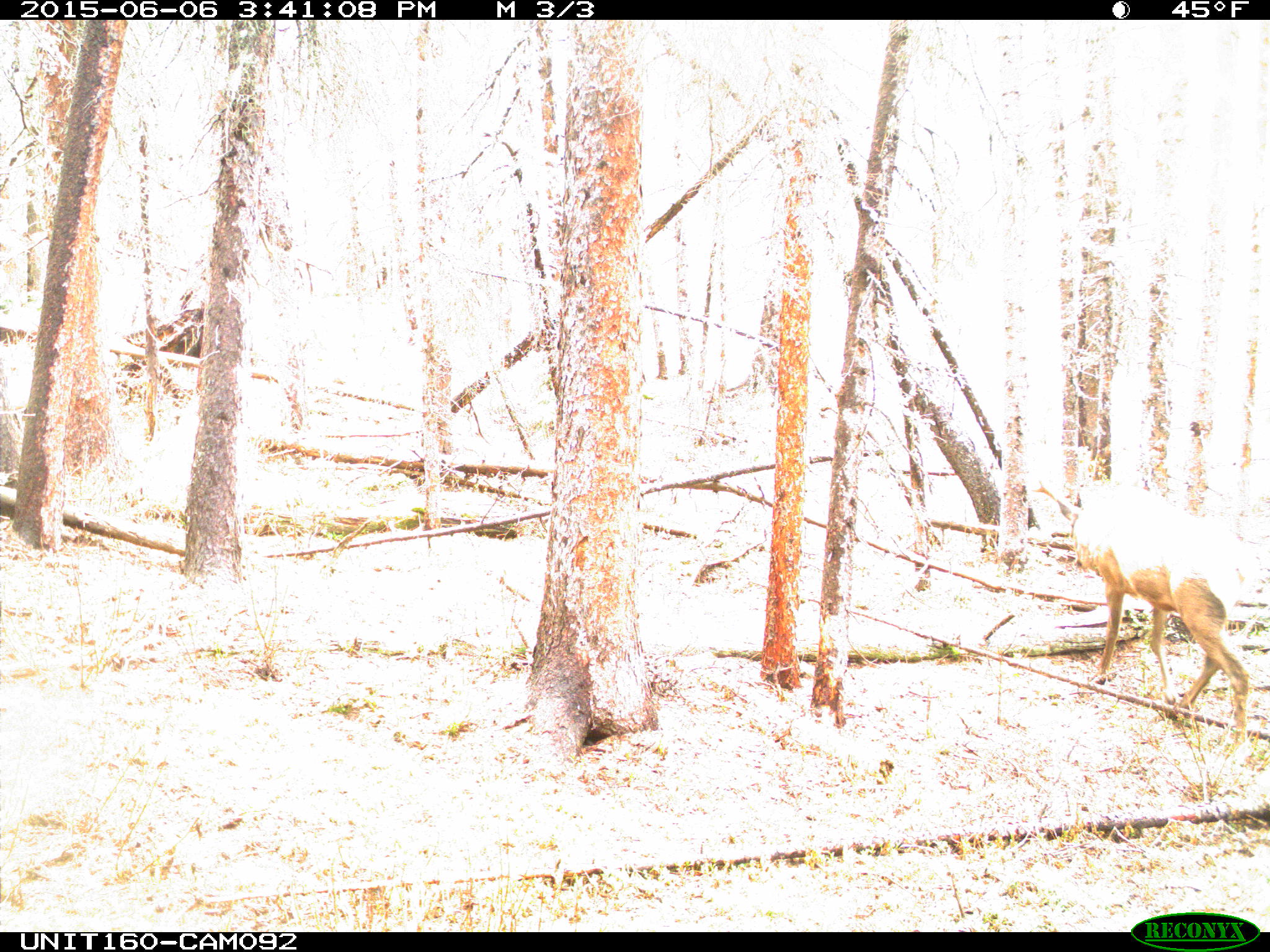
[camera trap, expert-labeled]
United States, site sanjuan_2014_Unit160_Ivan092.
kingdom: Animalia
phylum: Chordata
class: Mammalia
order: Artiodactyla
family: Cervidae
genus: Cervus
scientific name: Cervus elaphus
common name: red deer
Cervus elaphus (red deer).